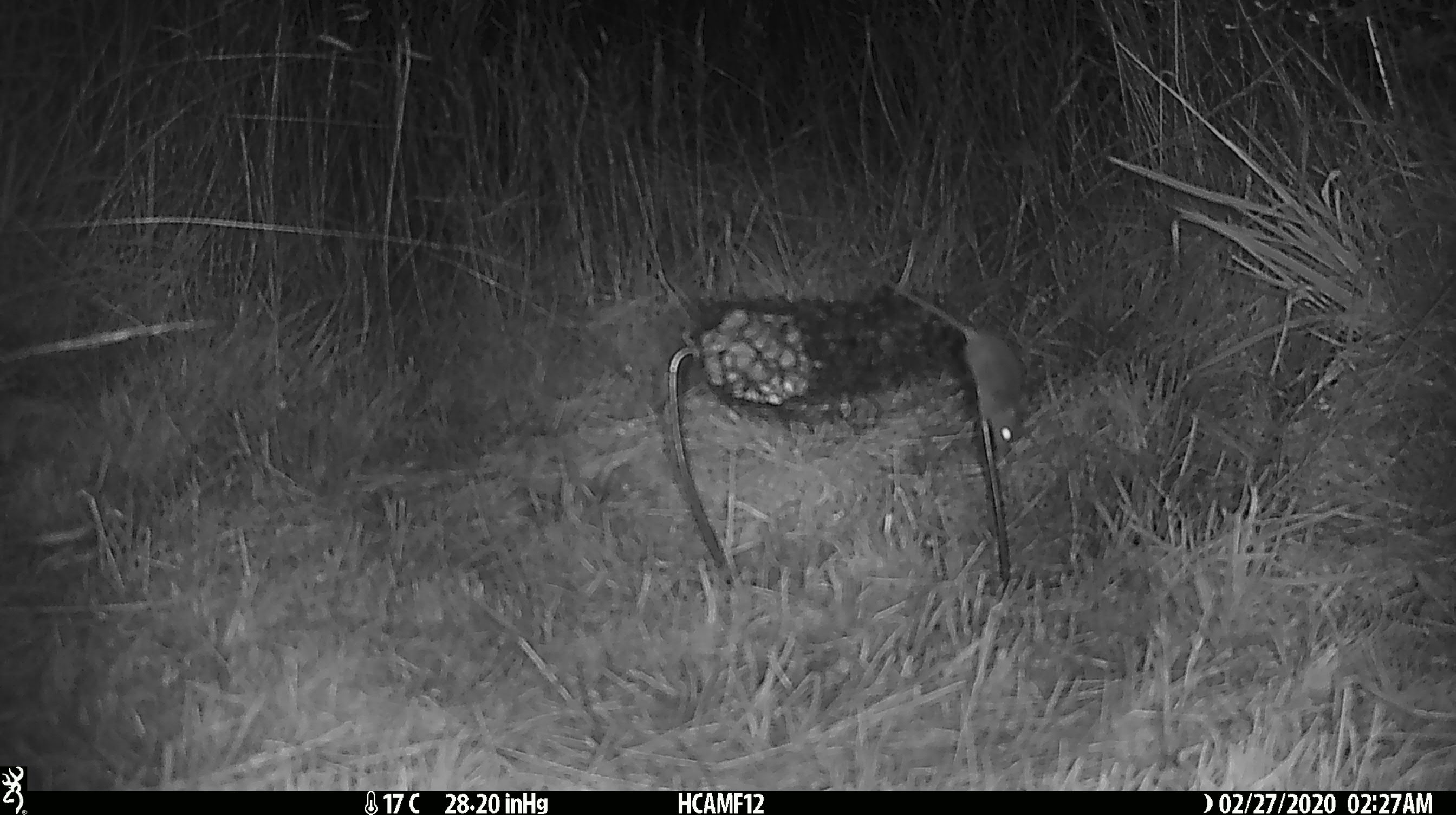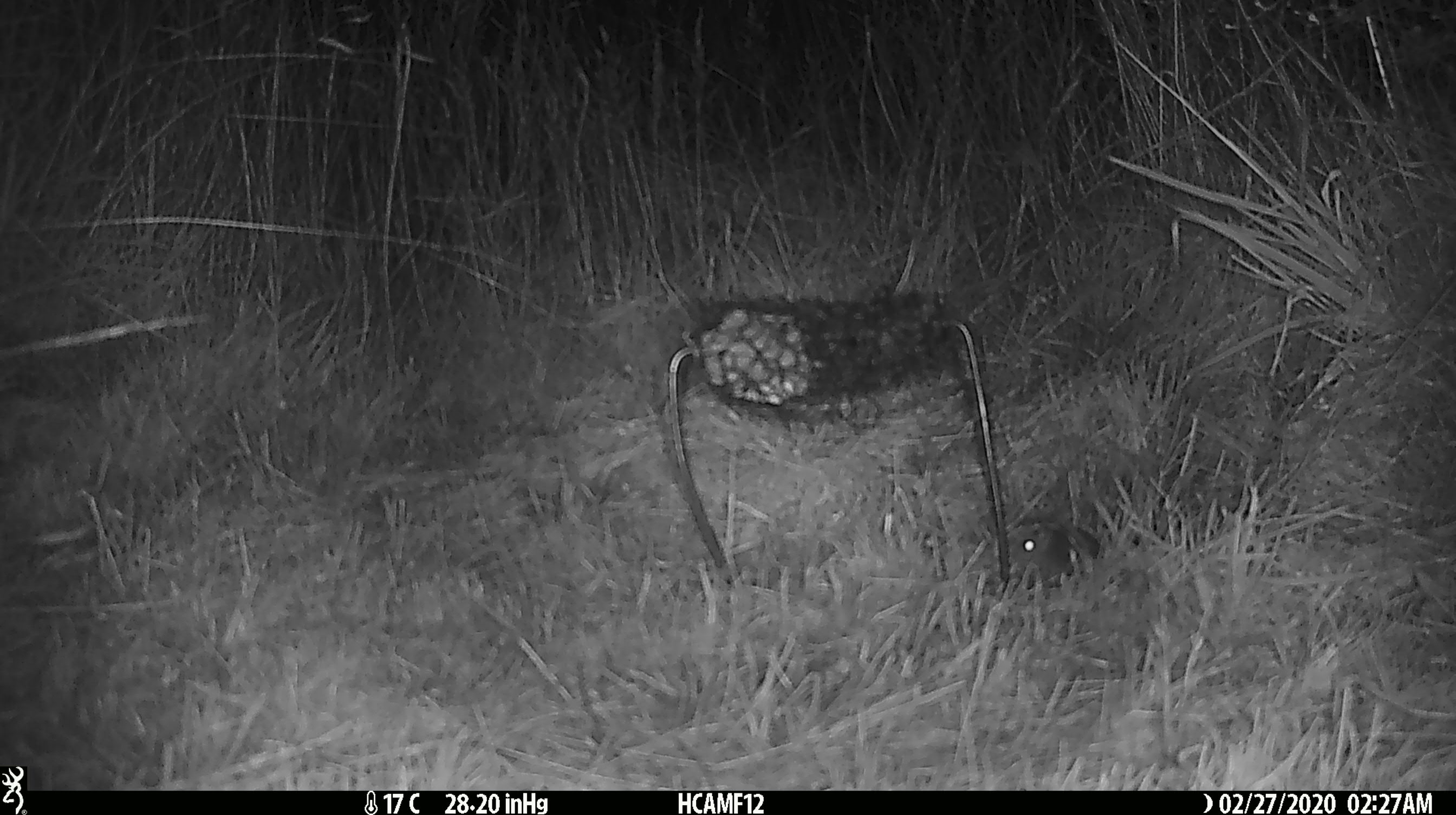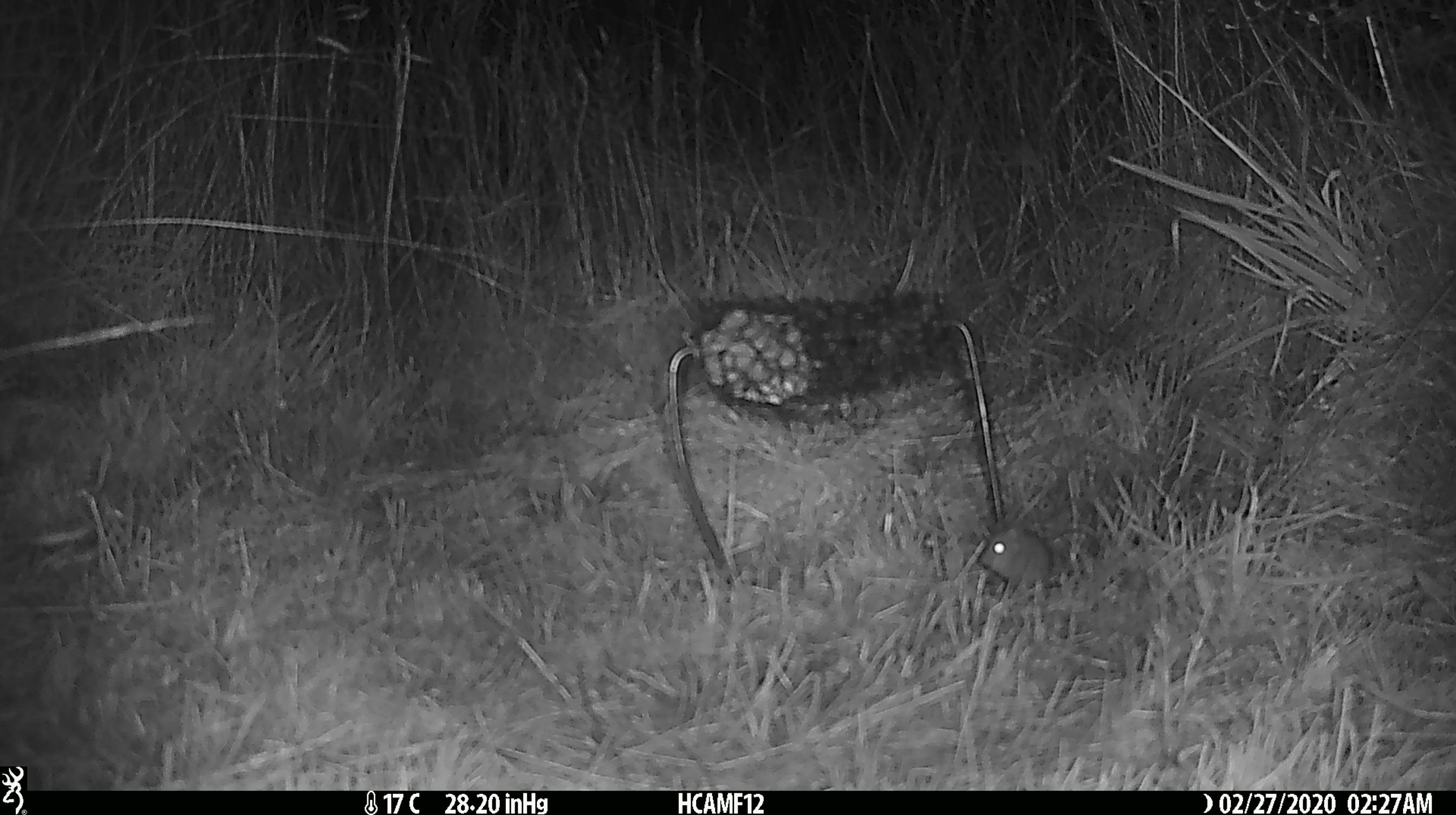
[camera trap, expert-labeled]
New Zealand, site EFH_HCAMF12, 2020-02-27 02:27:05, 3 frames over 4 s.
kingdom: Animalia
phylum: Chordata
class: Mammalia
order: Rodentia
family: Muridae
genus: Mus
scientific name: Mus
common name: mouse